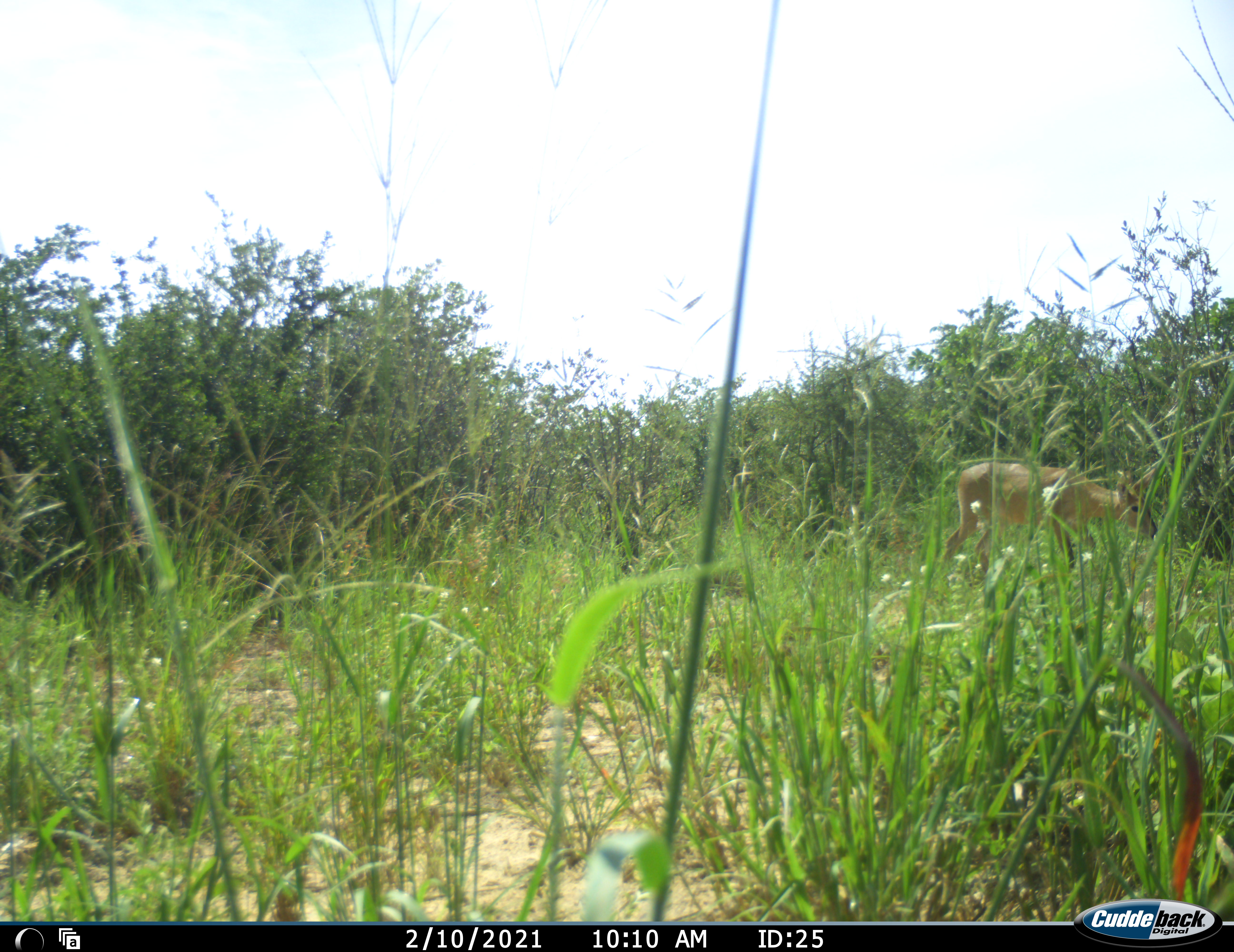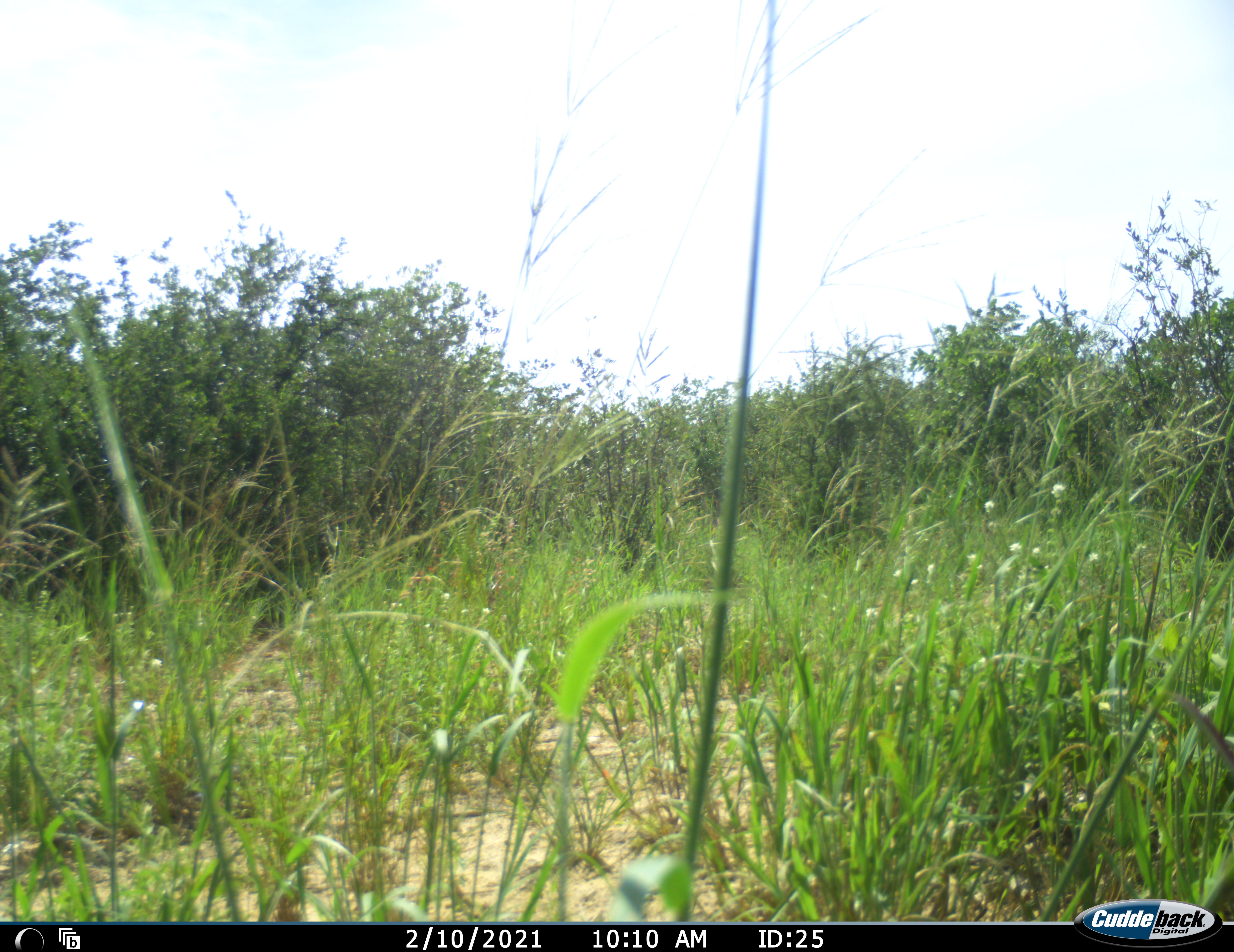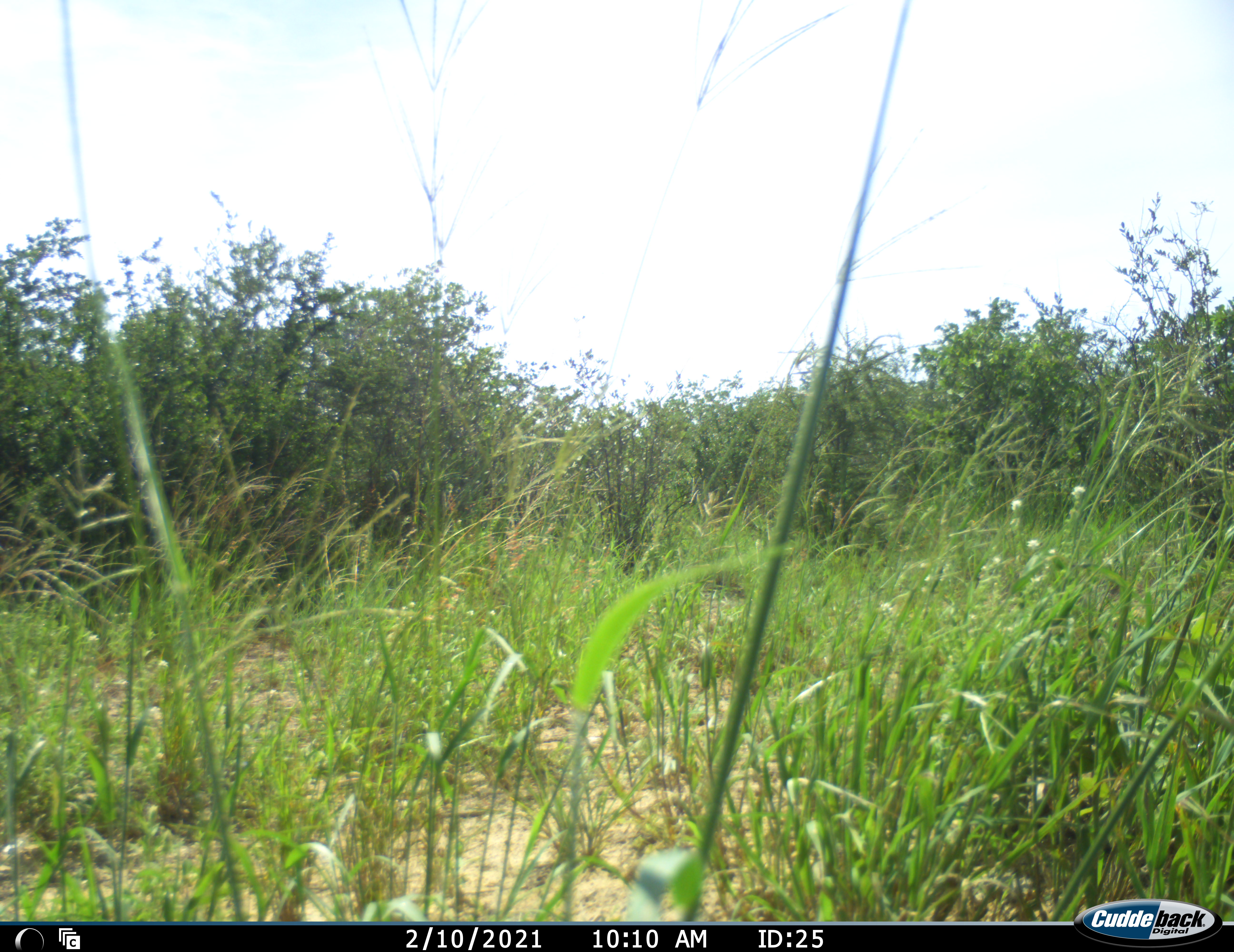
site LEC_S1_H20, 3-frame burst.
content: unidentified animal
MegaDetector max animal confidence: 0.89